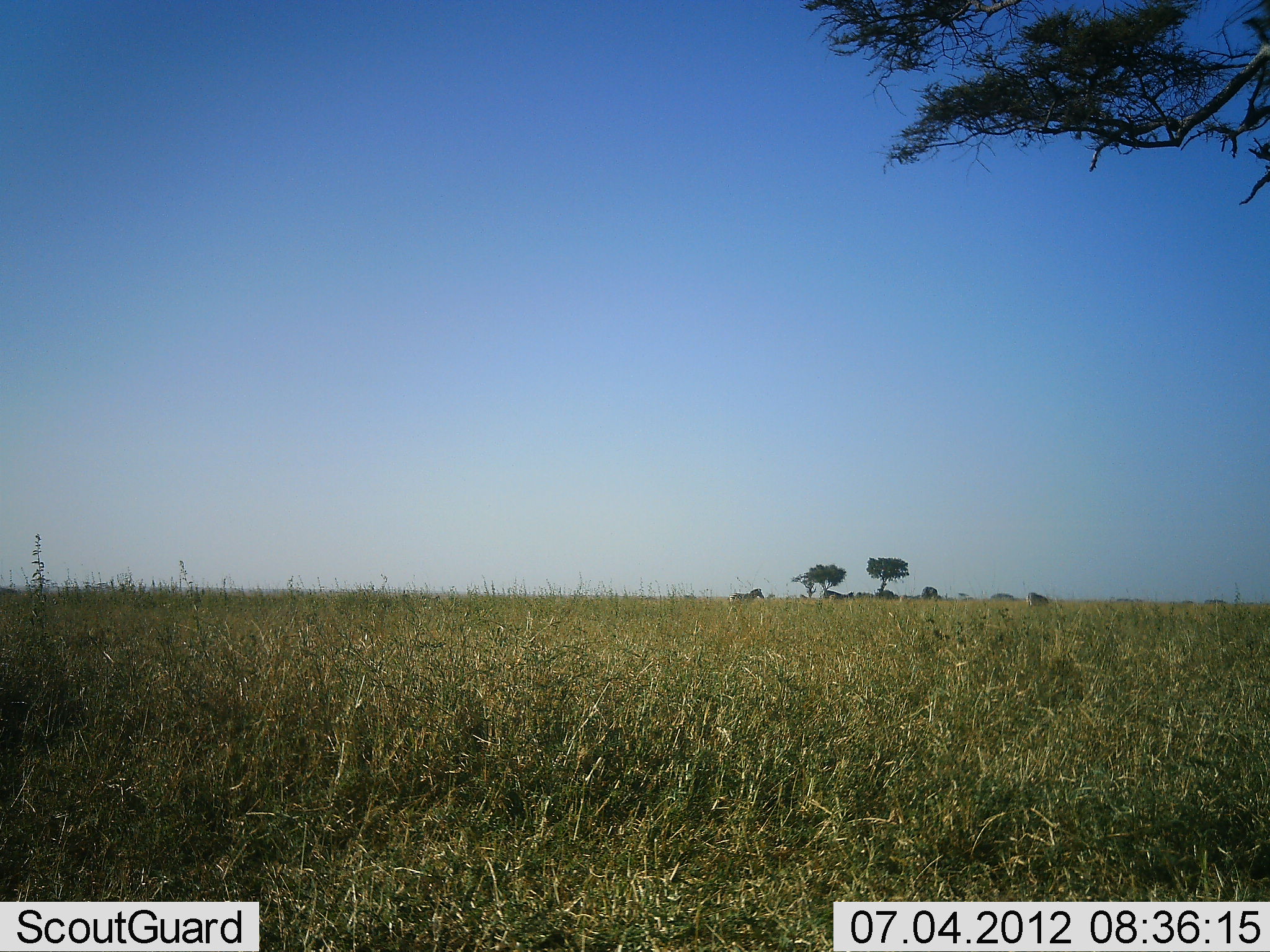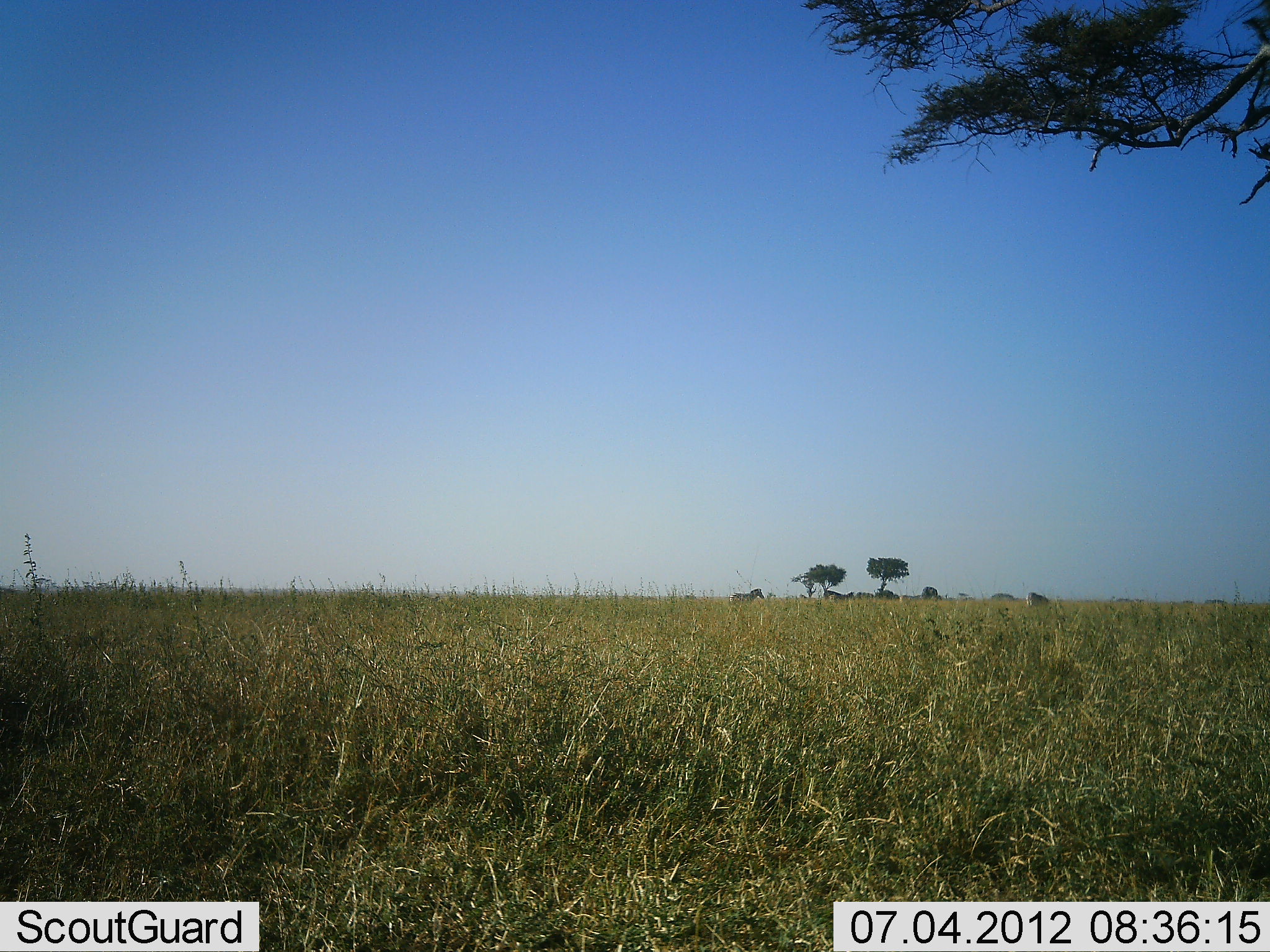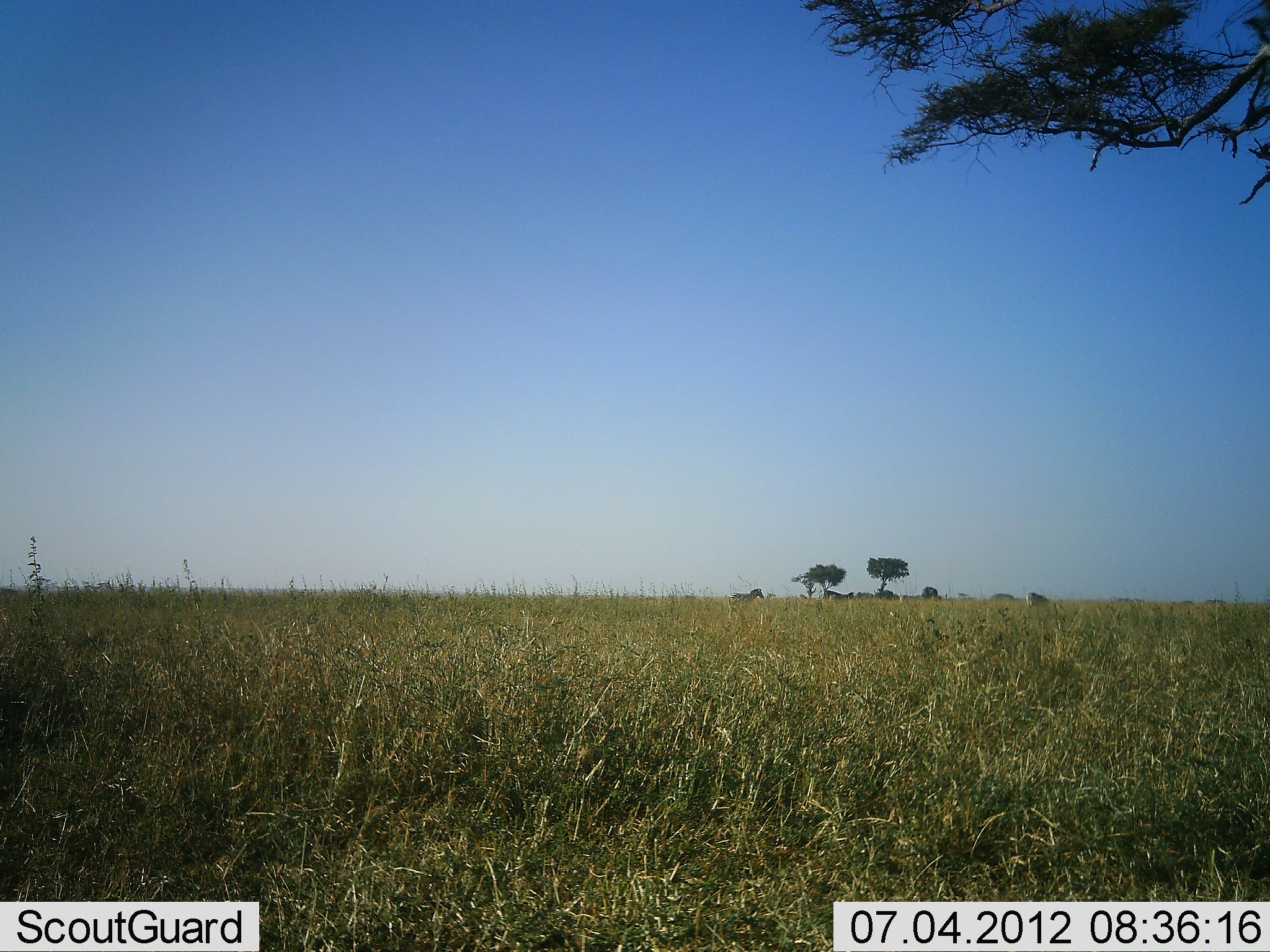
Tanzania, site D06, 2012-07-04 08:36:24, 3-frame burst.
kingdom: Animalia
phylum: Chordata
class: Mammalia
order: Perissodactyla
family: Equidae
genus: Equus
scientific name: Equus quagga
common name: plains zebra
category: zebra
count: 1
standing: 100%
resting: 0%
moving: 0%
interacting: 0%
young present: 0%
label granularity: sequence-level